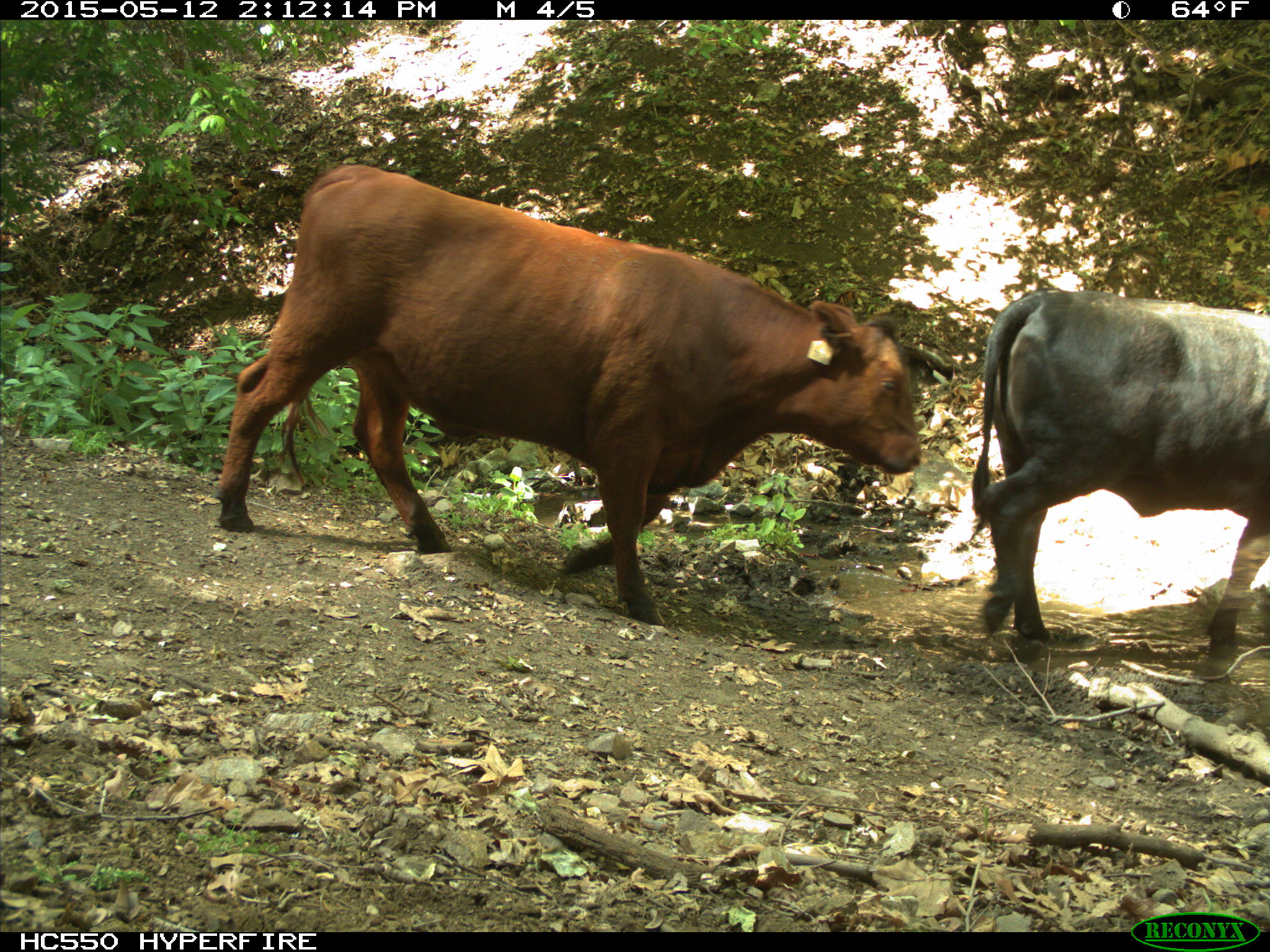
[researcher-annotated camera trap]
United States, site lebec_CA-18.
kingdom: Animalia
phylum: Chordata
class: Mammalia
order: Artiodactyla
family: Bovidae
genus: Bos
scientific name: Bos taurus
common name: domestic cow